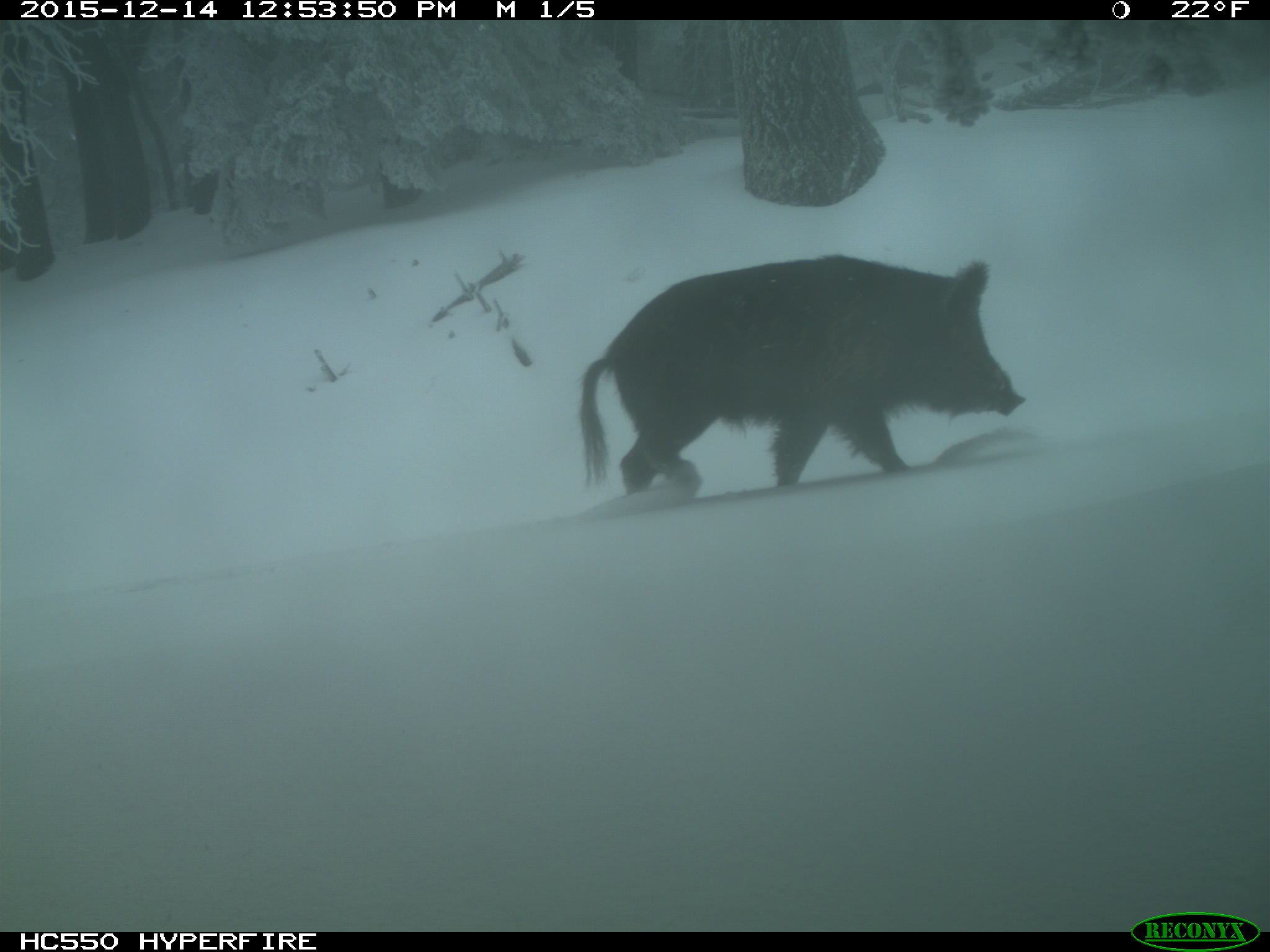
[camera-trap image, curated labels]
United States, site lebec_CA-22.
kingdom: Animalia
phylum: Chordata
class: Mammalia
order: Artiodactyla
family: Suidae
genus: Sus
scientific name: Sus scrofa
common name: wild boar